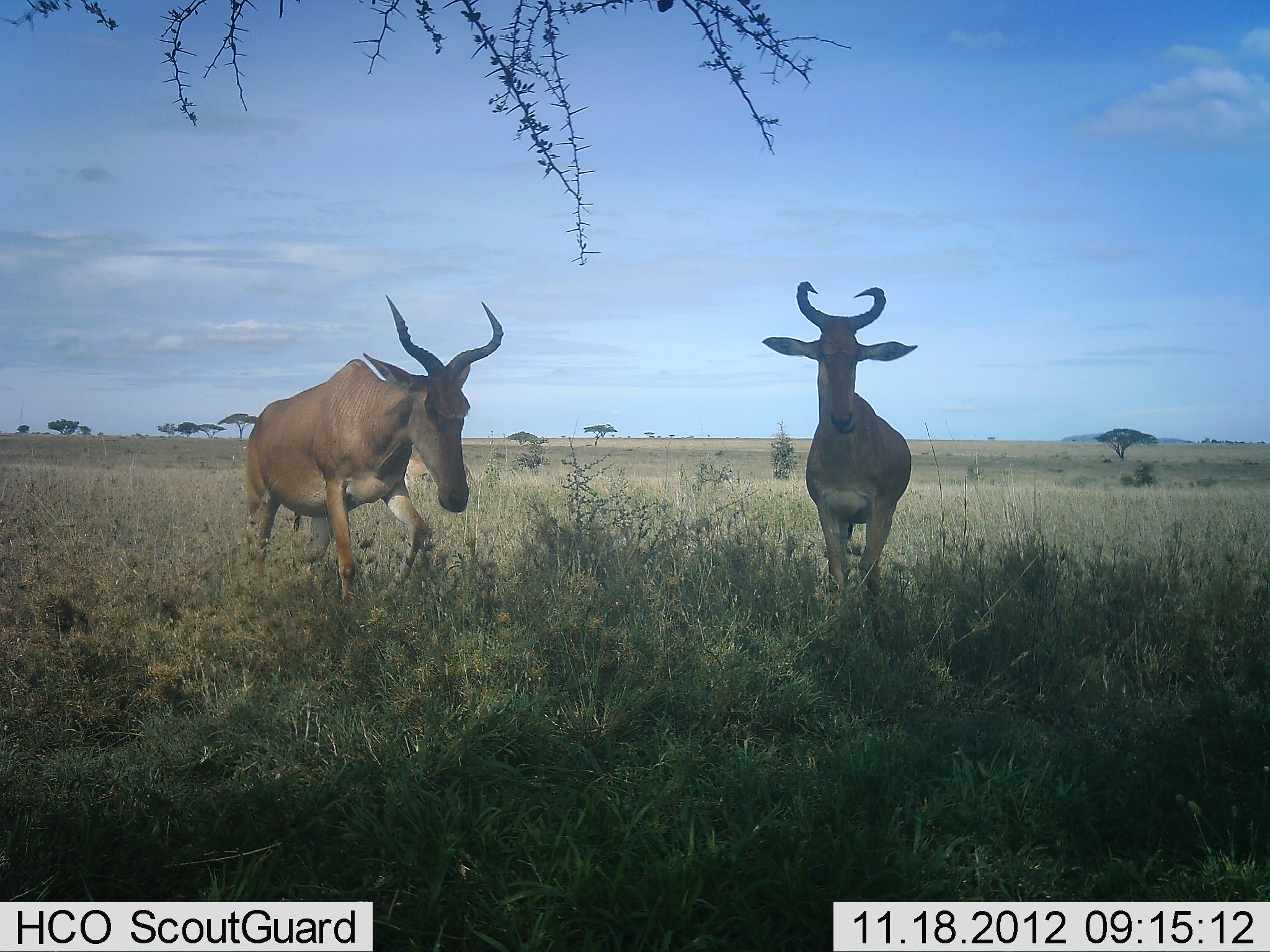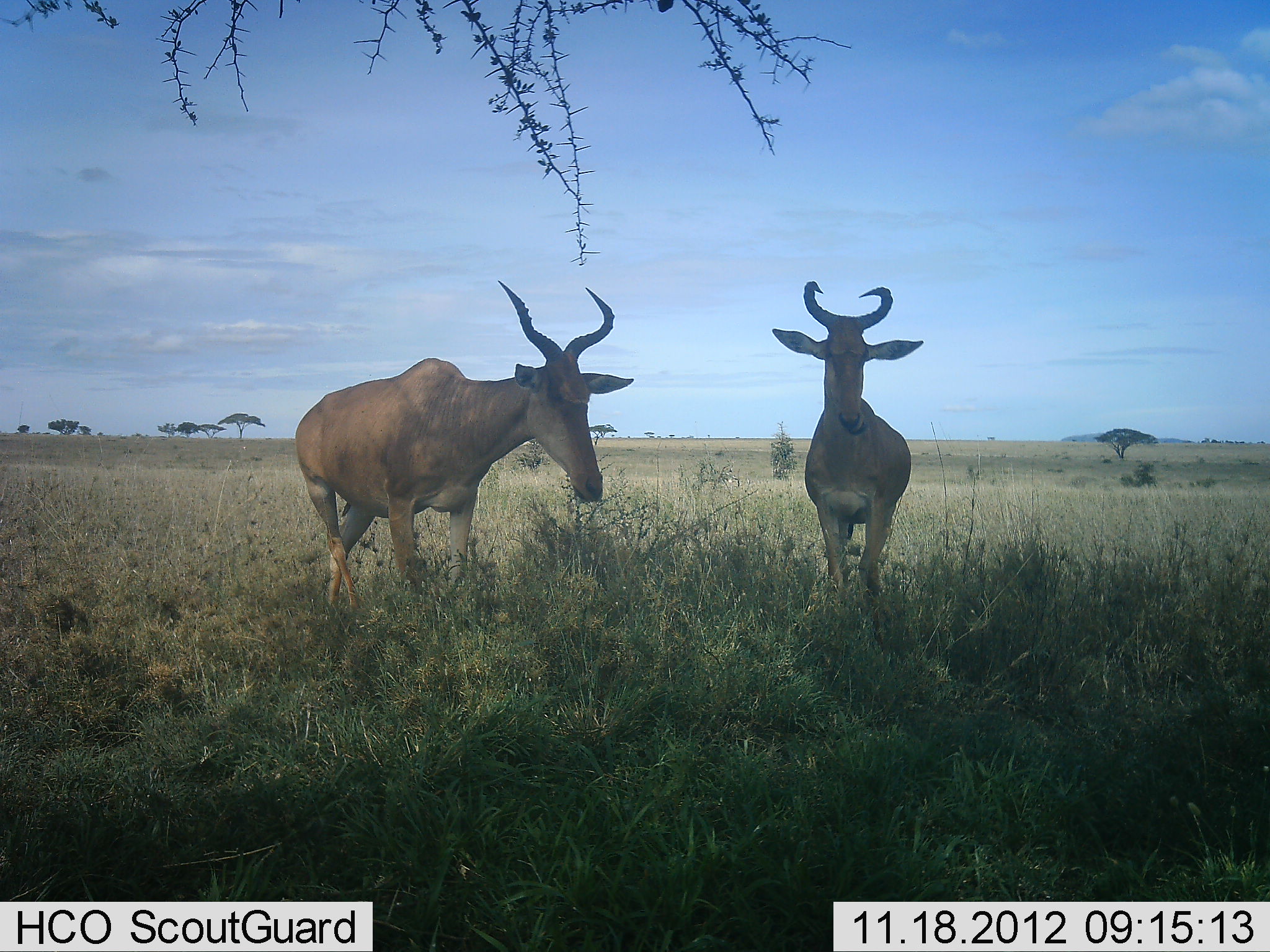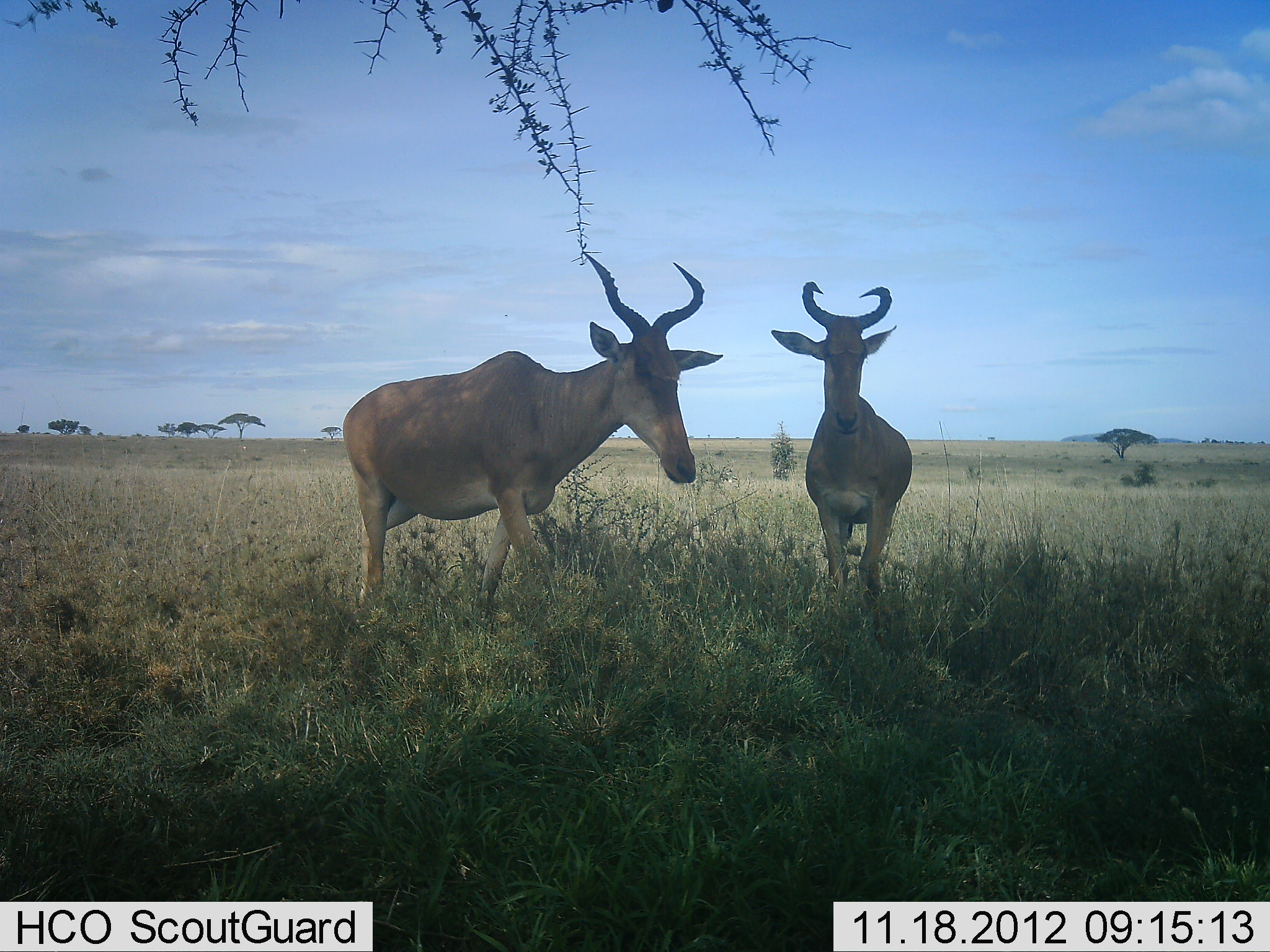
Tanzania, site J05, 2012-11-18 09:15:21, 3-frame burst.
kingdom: Animalia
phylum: Chordata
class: Mammalia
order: Artiodactyla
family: Bovidae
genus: Alcelaphus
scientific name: Alcelaphus buselaphus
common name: hartebeest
Hartebeest (Alcelaphus buselaphus), count 2. Behavior (volunteer vote fractions): standing 100%, resting 0%, moving 70%, interacting 0%. Young present (vote fraction): 0%. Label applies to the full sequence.